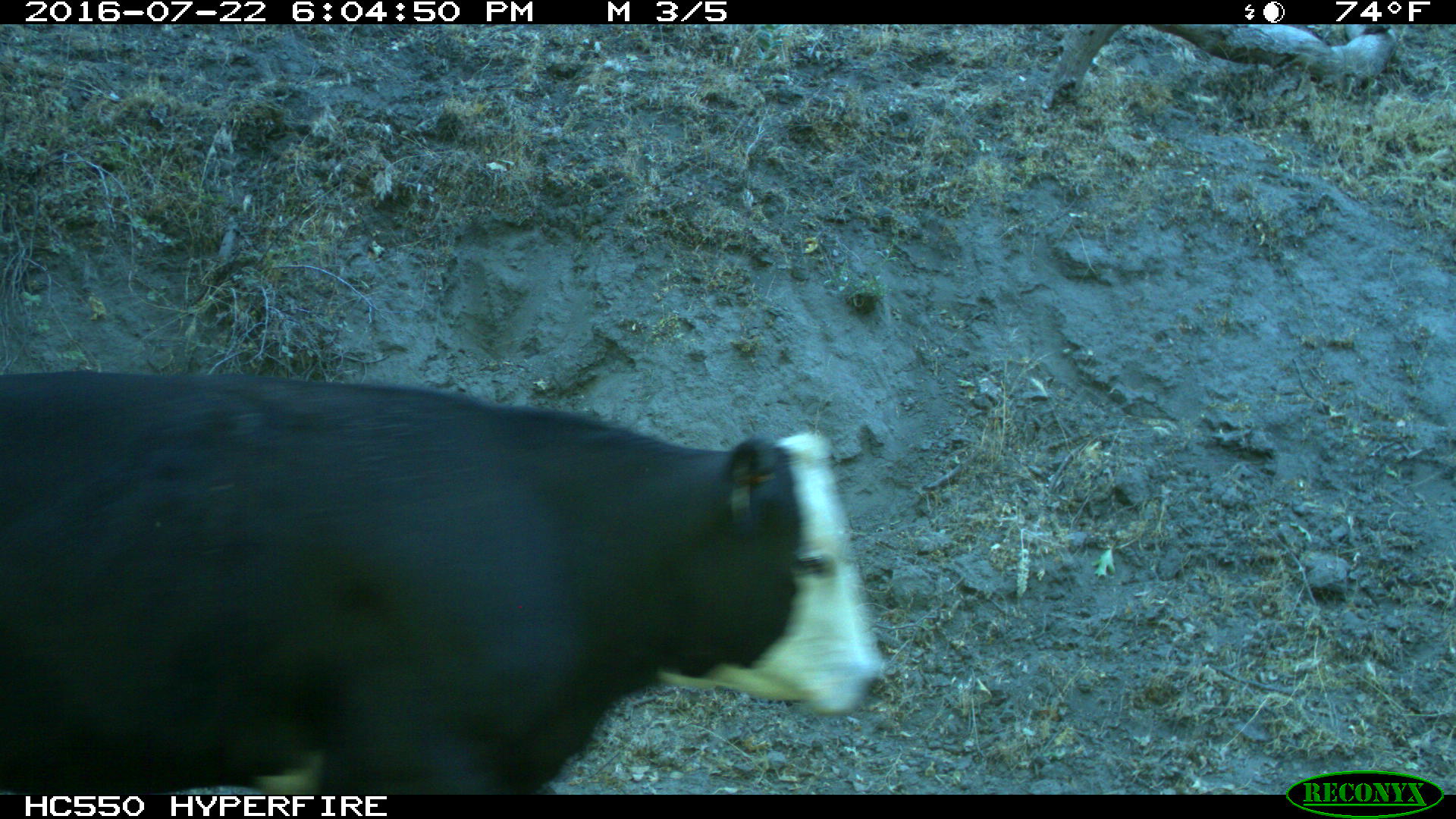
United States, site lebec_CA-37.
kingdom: Animalia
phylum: Chordata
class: Mammalia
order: Artiodactyla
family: Bovidae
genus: Bos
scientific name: Bos taurus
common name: domestic cow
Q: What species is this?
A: Bos taurus (domestic cow).